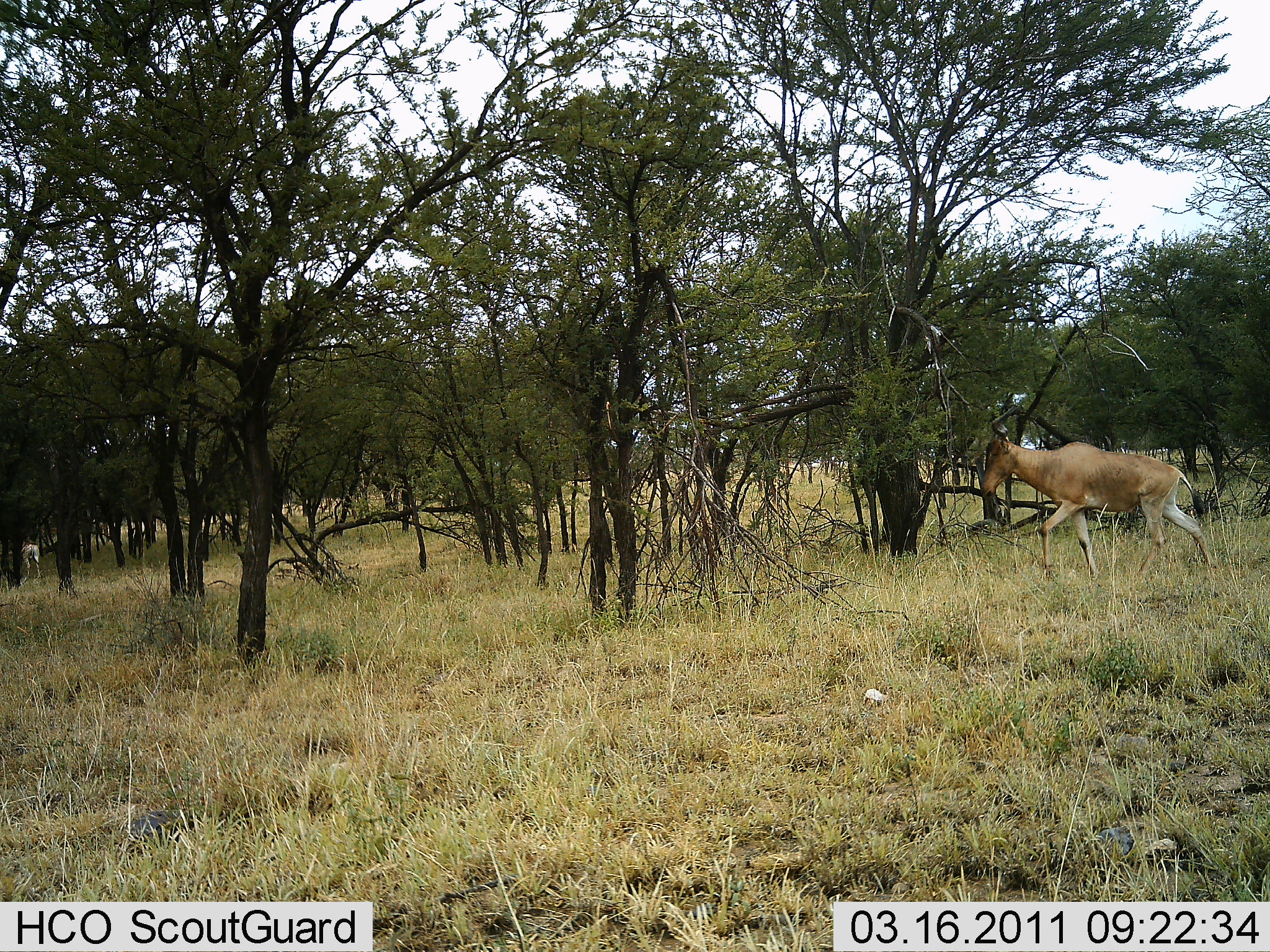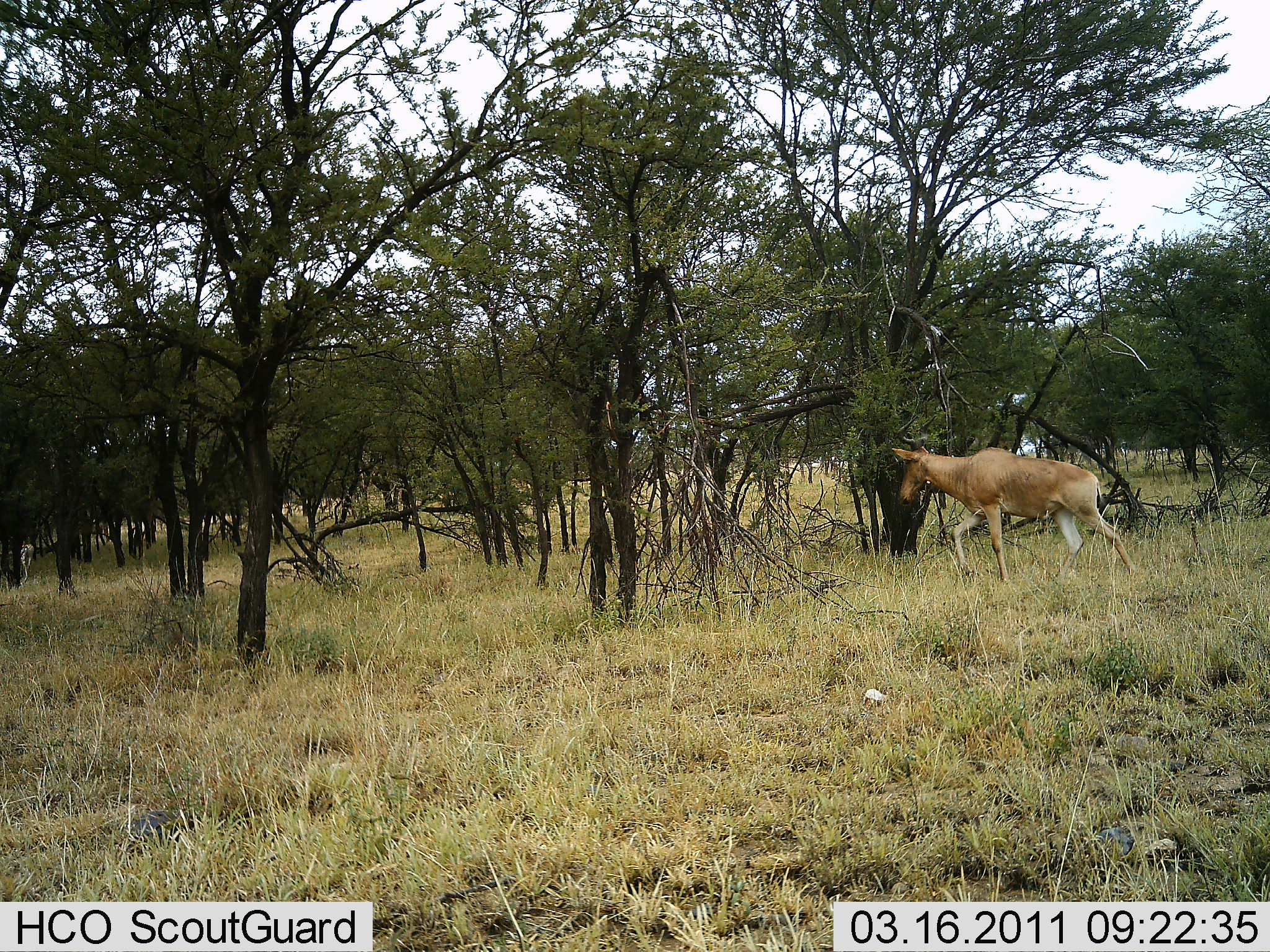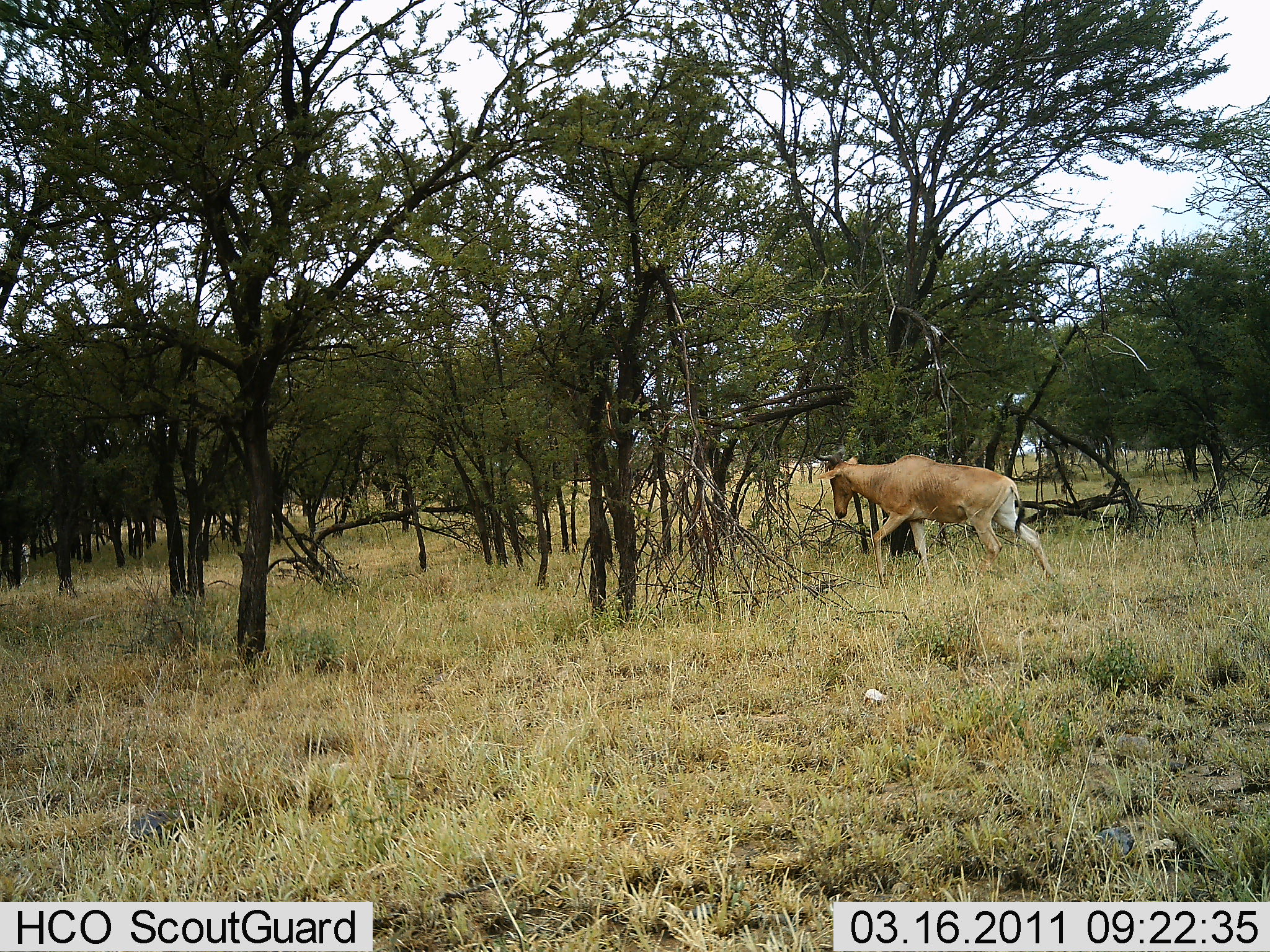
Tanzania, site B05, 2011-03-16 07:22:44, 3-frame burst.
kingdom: Animalia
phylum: Chordata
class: Mammalia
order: Artiodactyla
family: Bovidae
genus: Alcelaphus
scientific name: Alcelaphus buselaphus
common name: hartebeest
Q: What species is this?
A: Hartebeest (Alcelaphus buselaphus).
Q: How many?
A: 1.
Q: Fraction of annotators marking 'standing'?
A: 0%.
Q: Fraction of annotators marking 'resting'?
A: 0%.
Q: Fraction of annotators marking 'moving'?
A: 100%.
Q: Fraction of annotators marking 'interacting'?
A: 0%.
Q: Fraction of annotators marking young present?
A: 0%.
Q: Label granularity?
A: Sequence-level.